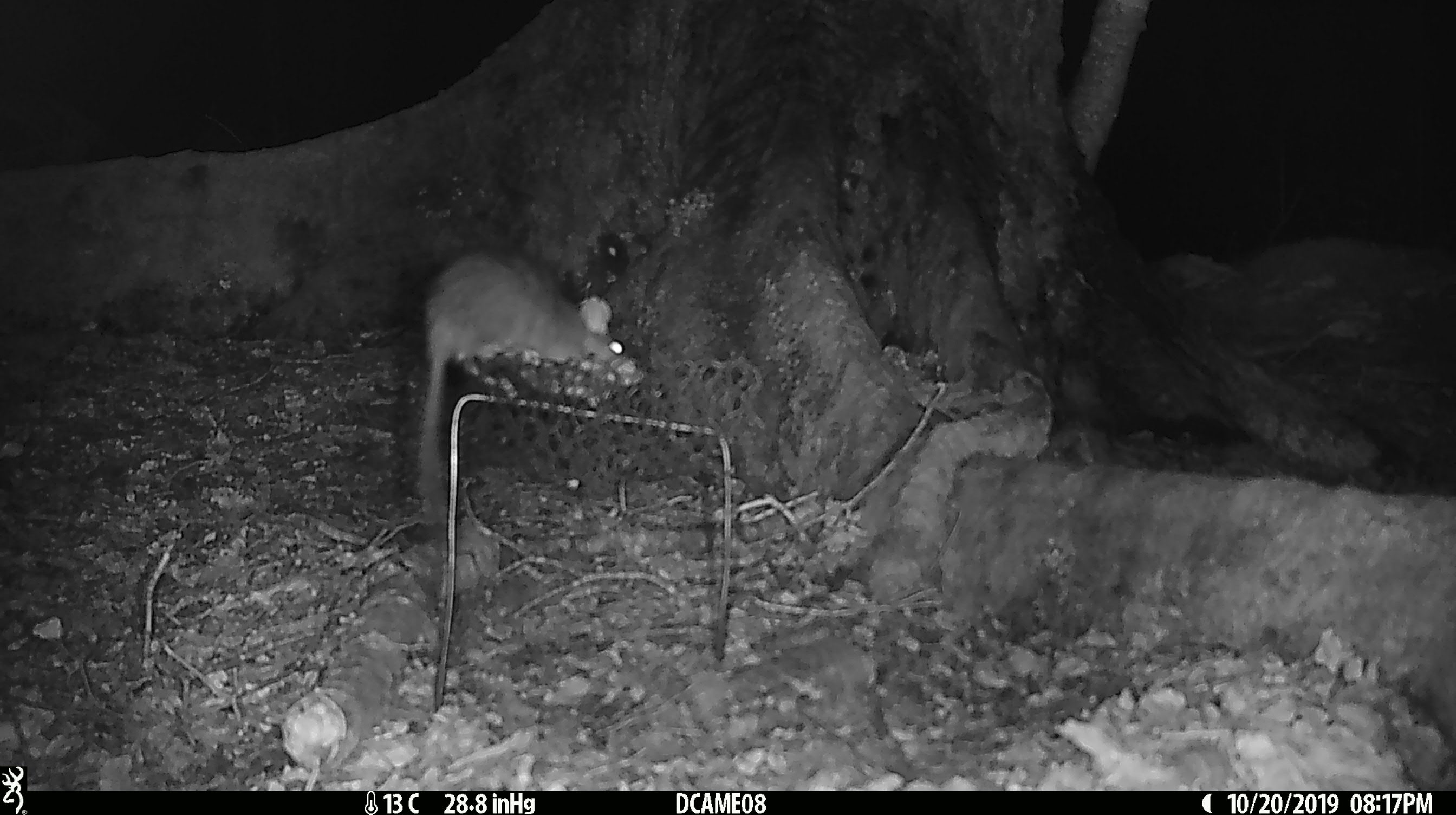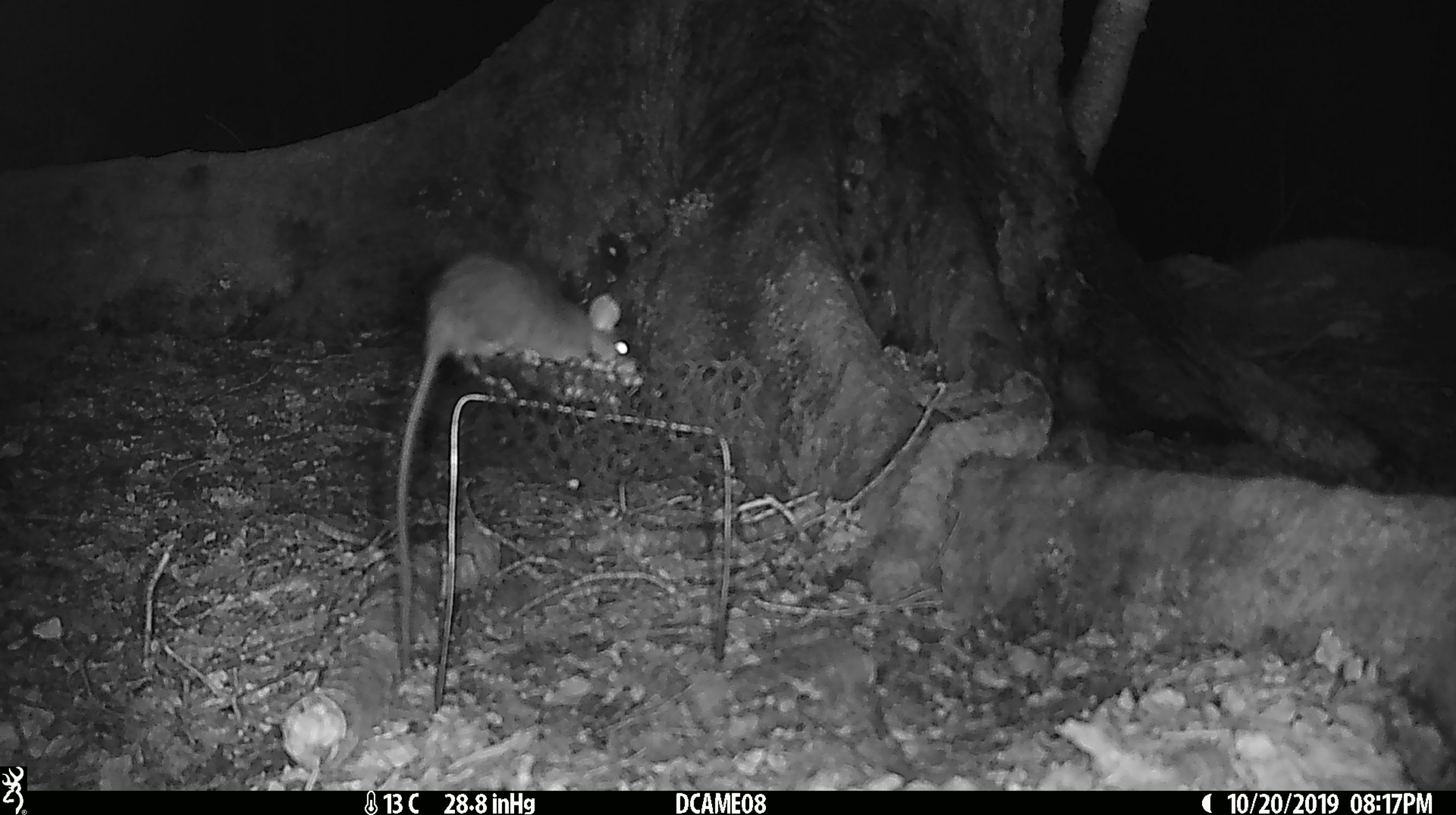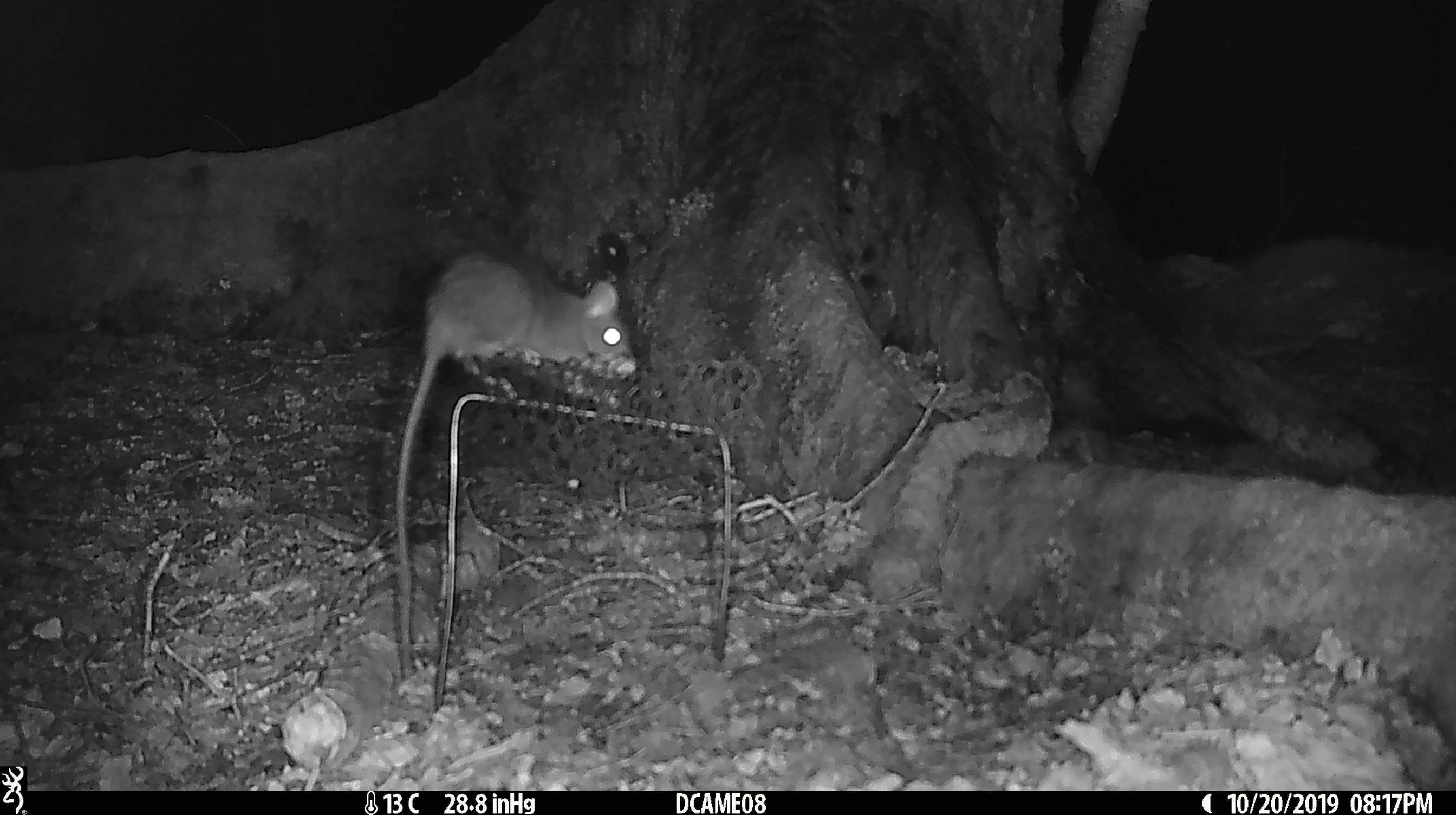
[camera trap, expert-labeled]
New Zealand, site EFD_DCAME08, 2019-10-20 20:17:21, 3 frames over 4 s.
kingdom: Animalia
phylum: Chordata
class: Mammalia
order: Rodentia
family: Muridae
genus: Rattus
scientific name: Rattus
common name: rat